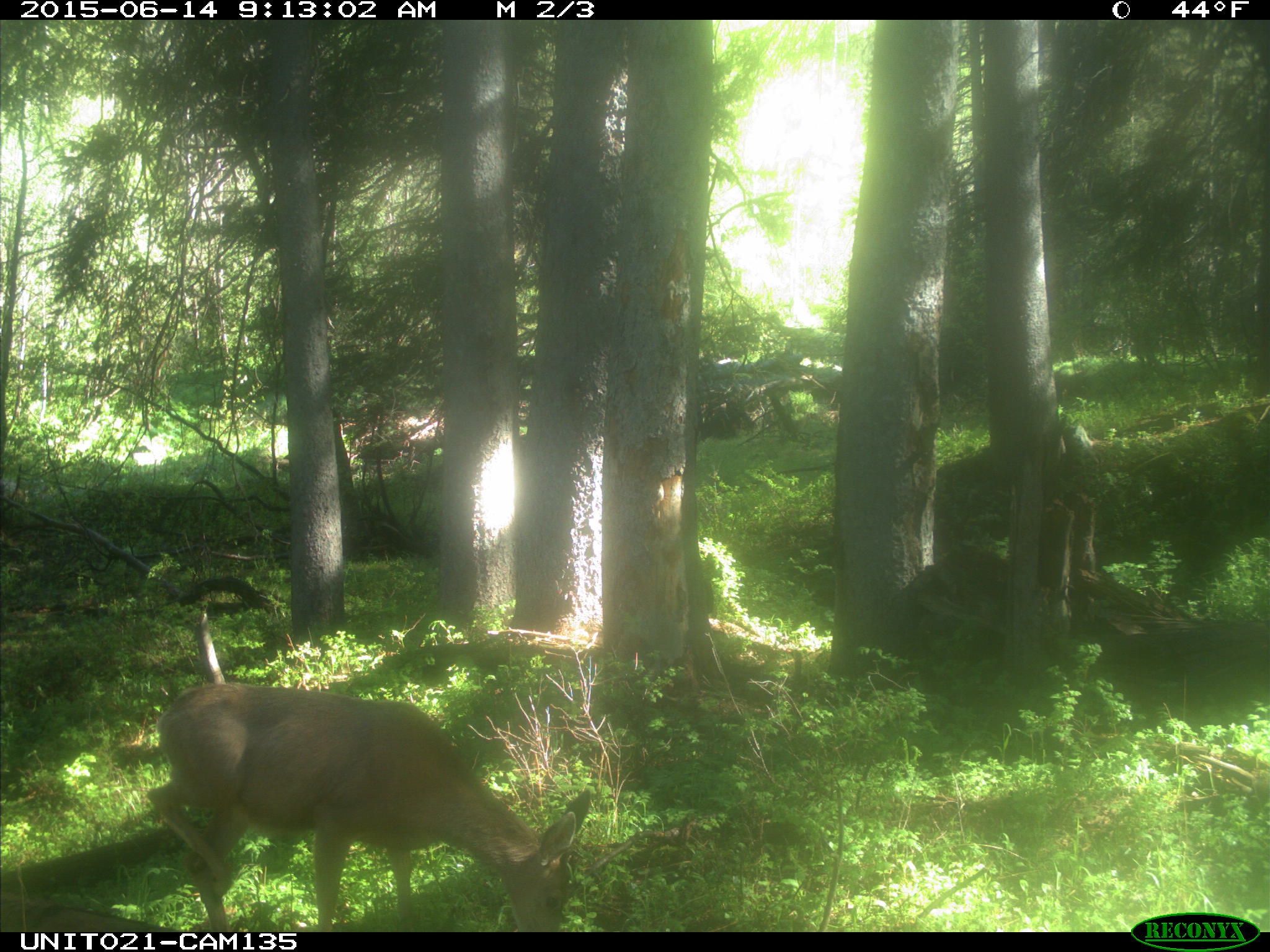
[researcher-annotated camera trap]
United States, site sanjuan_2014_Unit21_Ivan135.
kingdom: Animalia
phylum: Chordata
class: Mammalia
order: Artiodactyla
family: Cervidae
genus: Odocoileus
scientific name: Odocoileus hemionus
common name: mule deer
Odocoileus hemionus (mule deer).